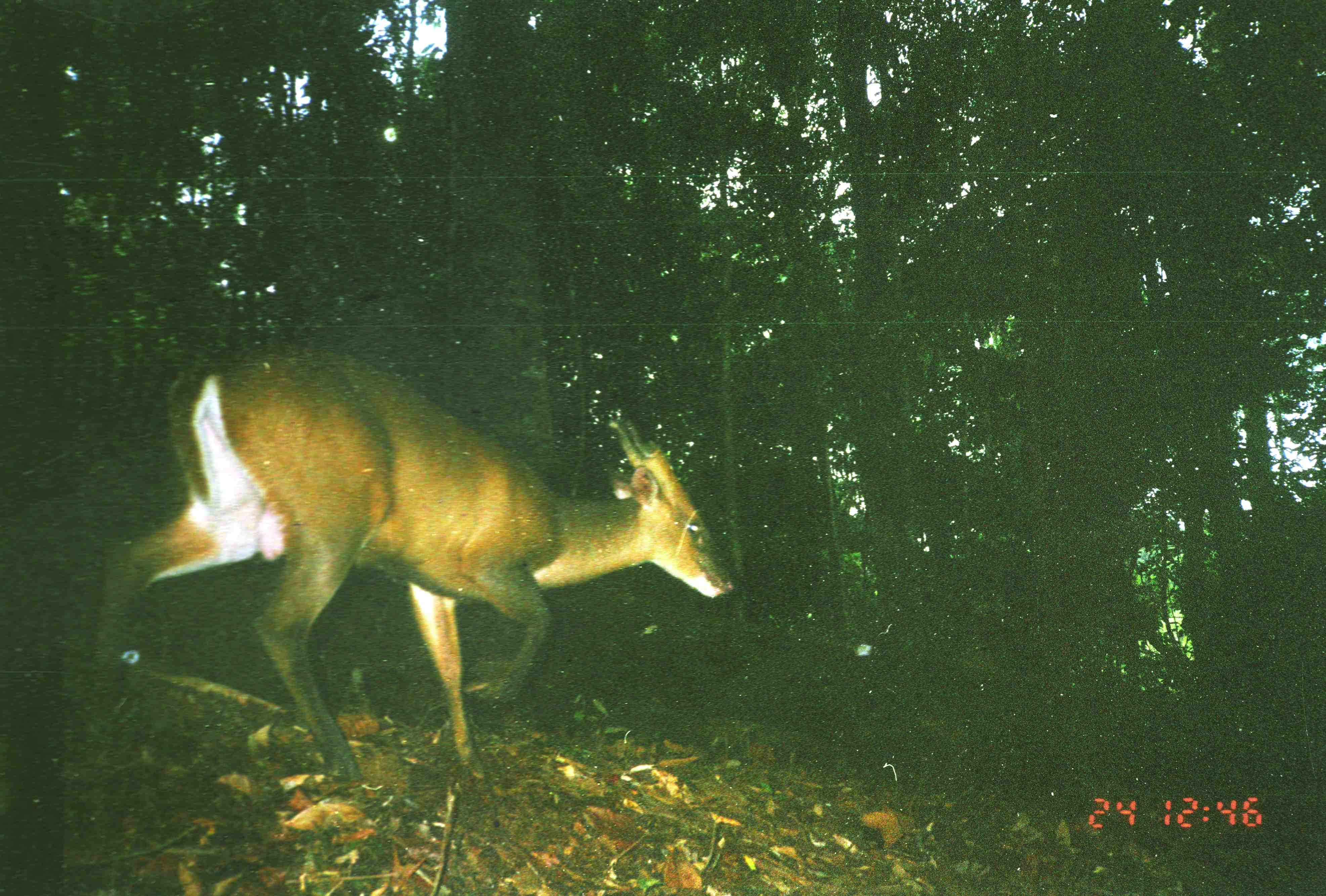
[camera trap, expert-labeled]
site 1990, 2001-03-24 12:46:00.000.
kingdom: Animalia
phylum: Chordata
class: Mammalia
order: Artiodactyla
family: Cervidae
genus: Muntiacus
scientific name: Muntiacus muntjak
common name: southern red muntjac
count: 1